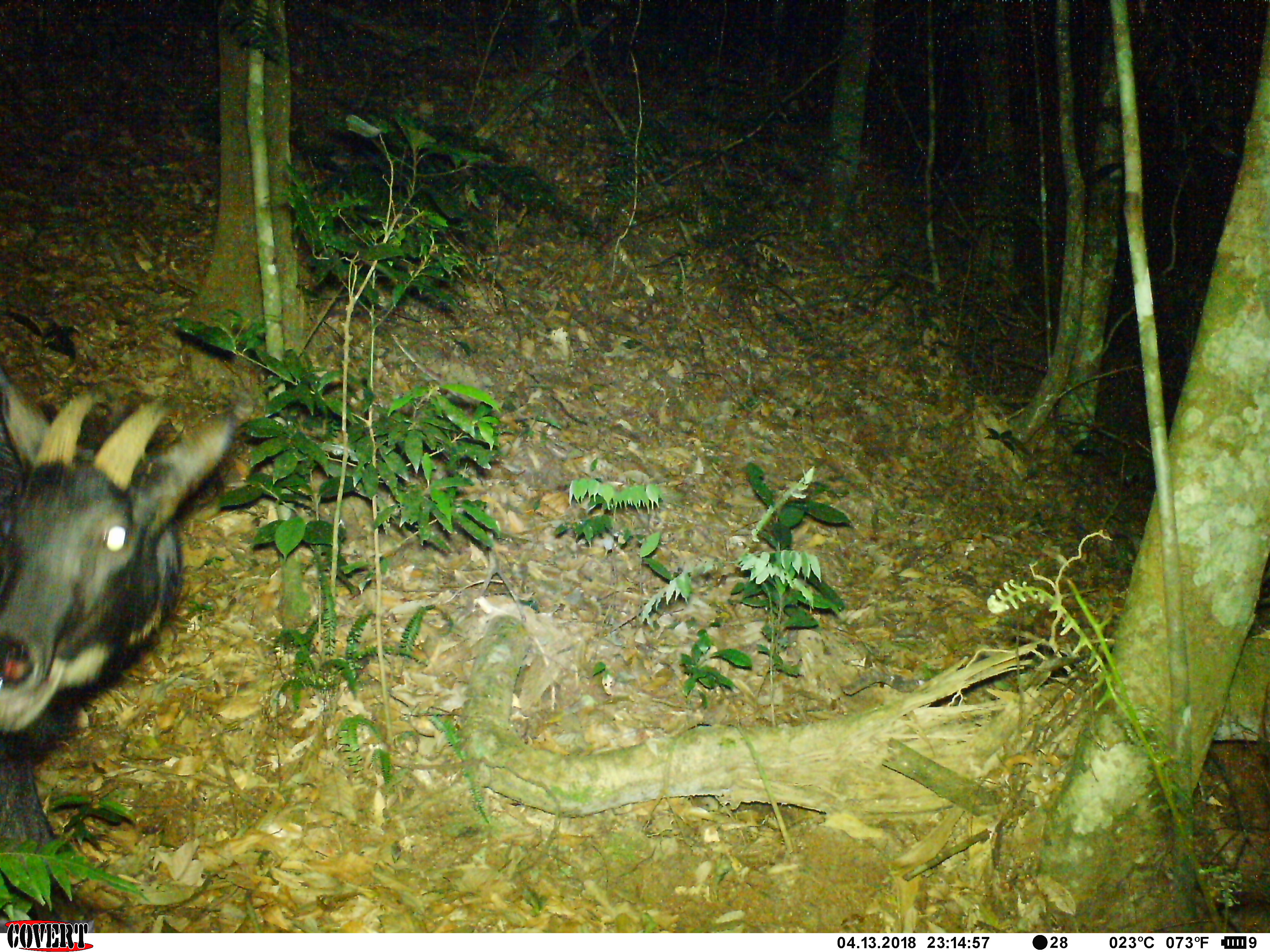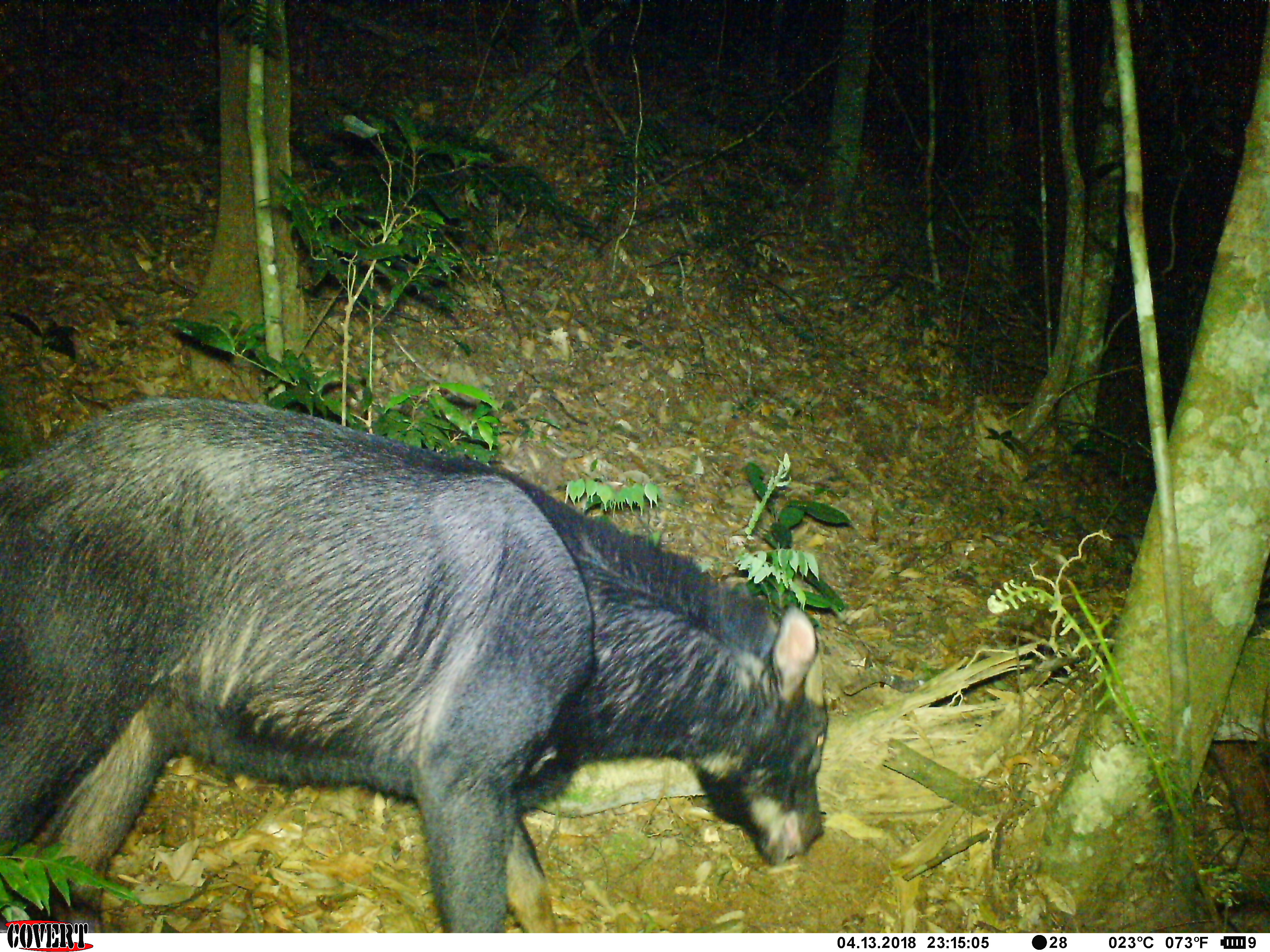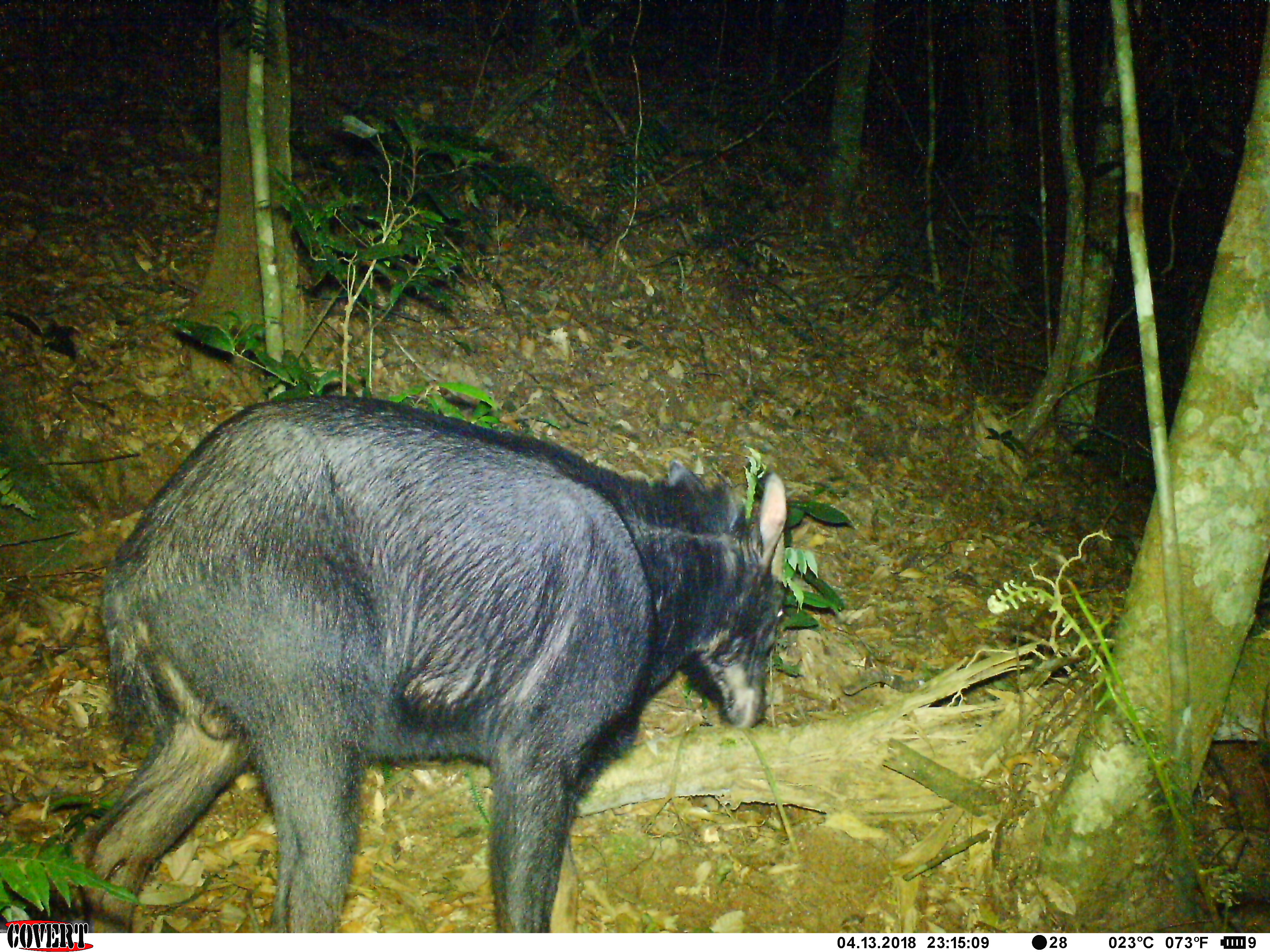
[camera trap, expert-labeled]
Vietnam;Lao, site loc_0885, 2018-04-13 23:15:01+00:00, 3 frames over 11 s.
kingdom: Animalia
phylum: Chordata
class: Mammalia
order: Artiodactyla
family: Bovidae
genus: Capricornis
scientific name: Capricornis sumatraensis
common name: chinese serow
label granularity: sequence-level